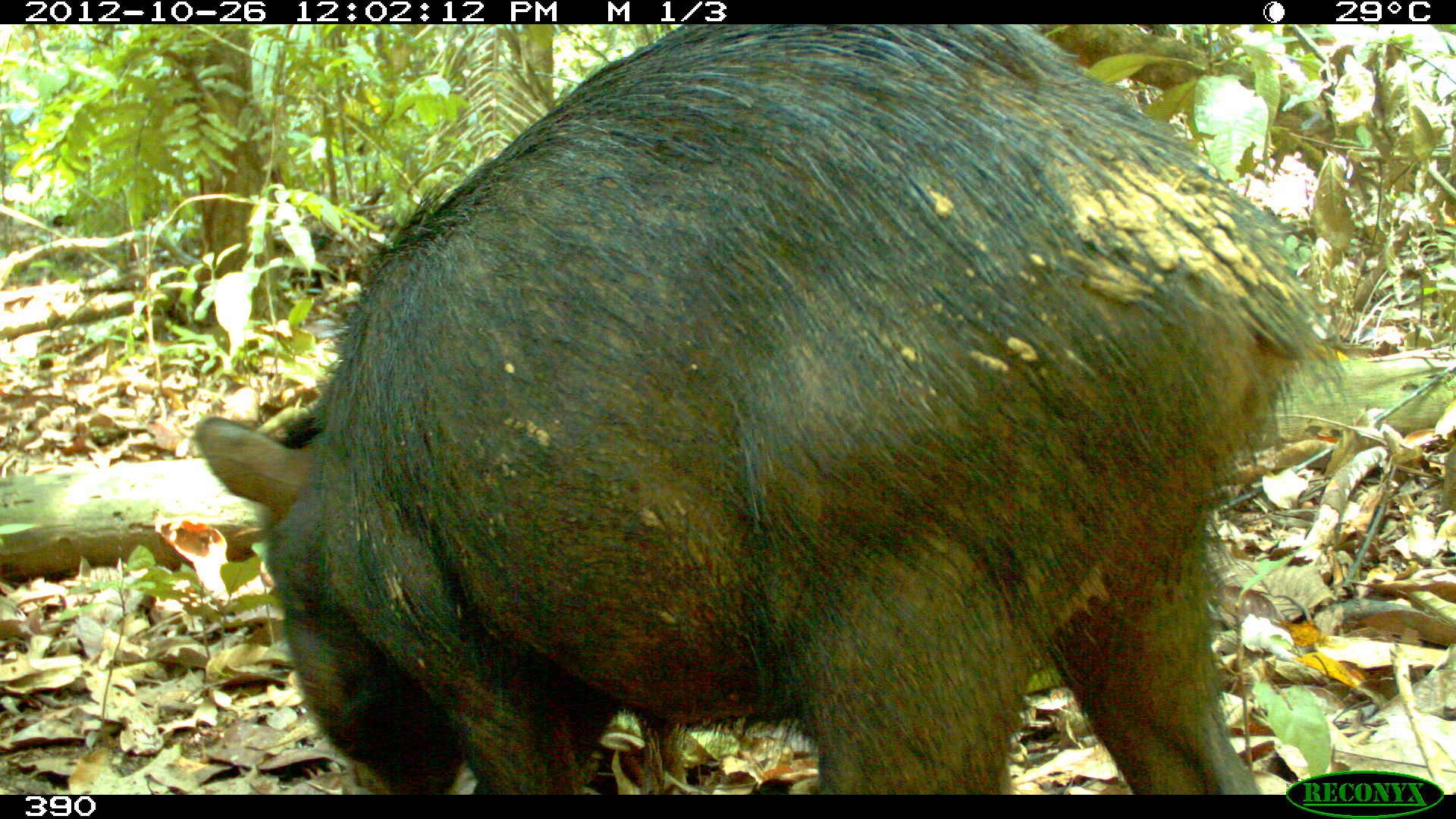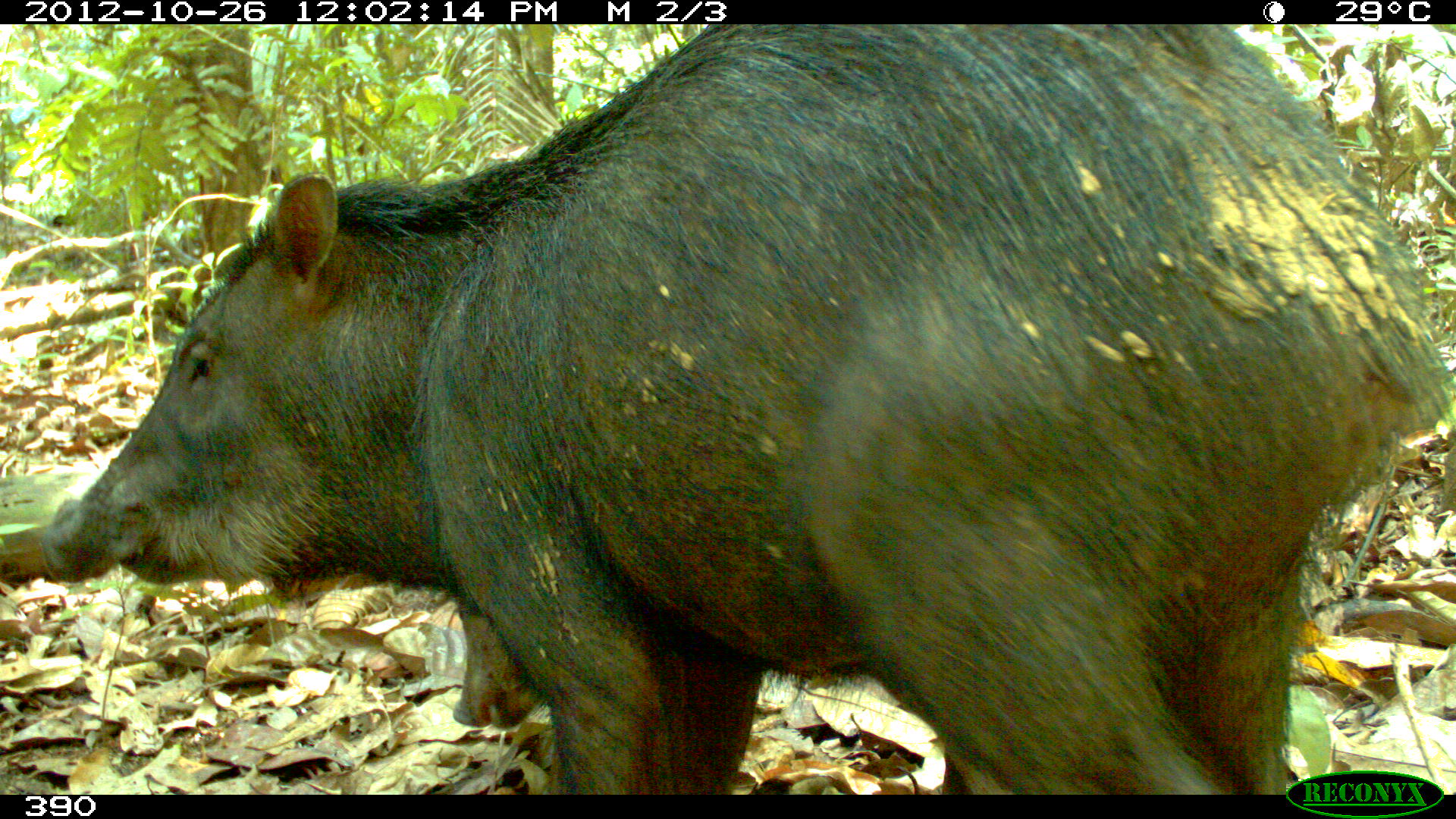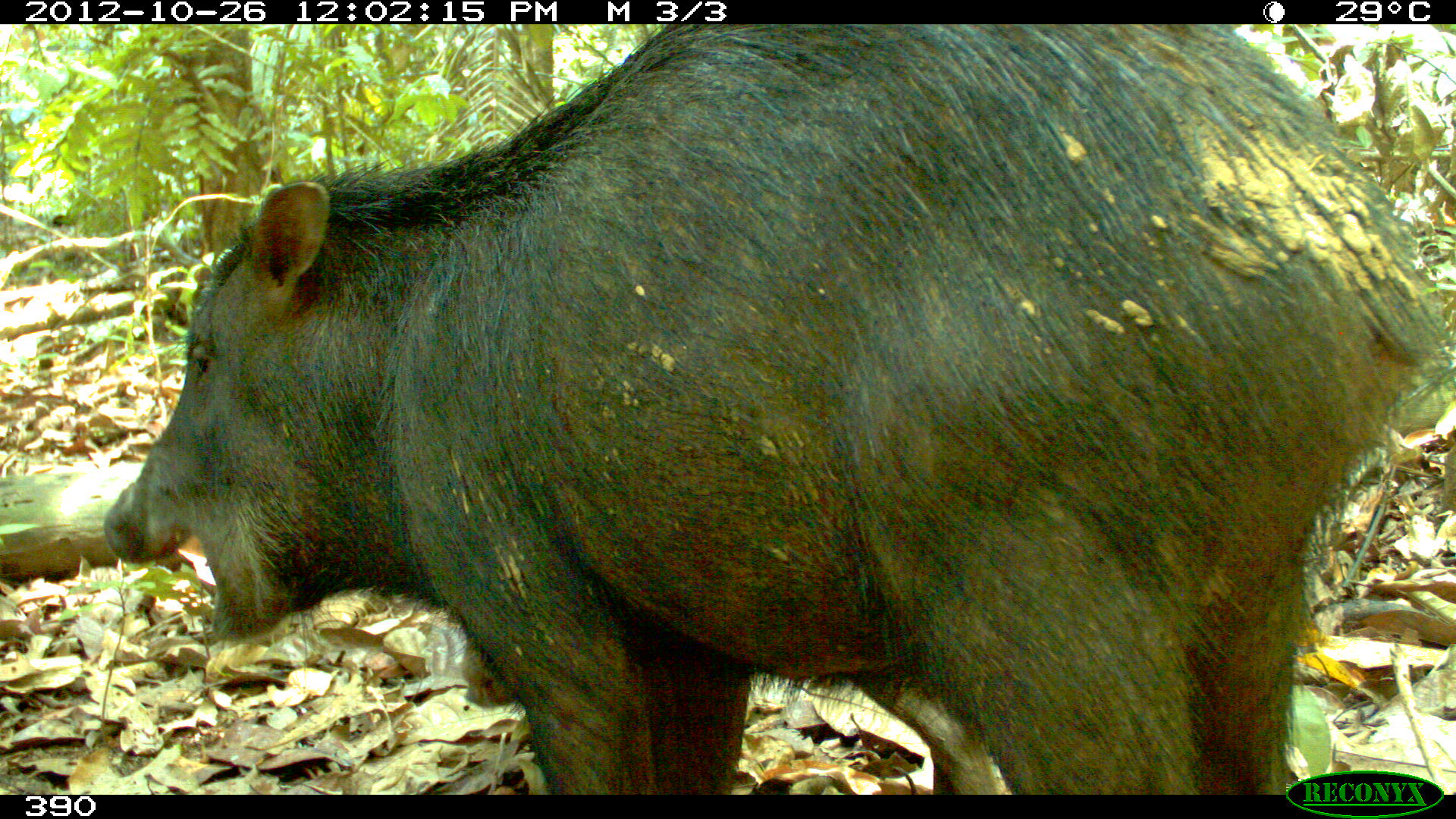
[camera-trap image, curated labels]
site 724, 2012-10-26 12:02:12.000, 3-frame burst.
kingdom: Animalia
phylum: Chordata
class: Mammalia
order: Artiodactyla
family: Tayassuidae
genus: Tayassu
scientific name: Tayassu pecari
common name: white-lipped peccary